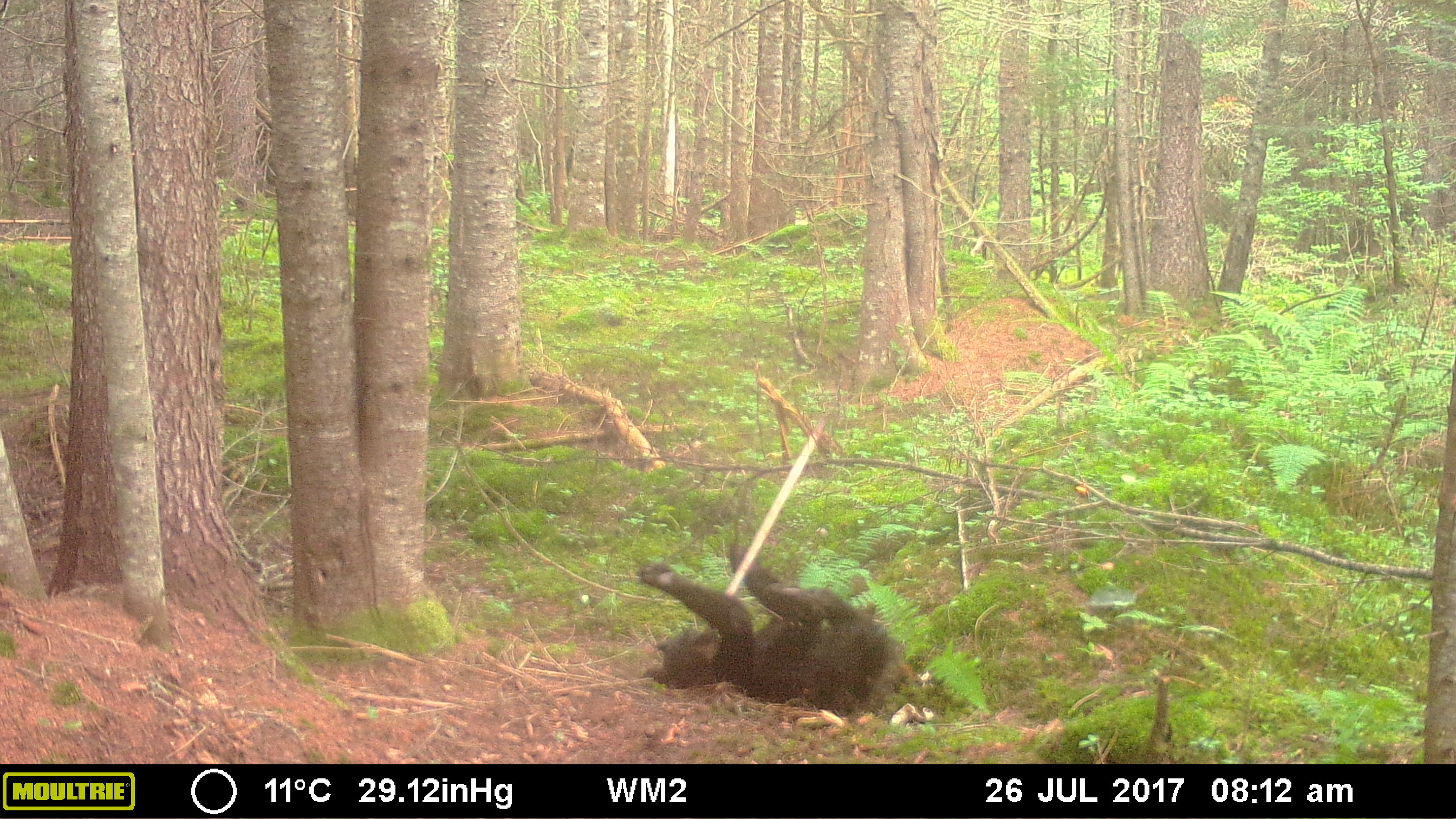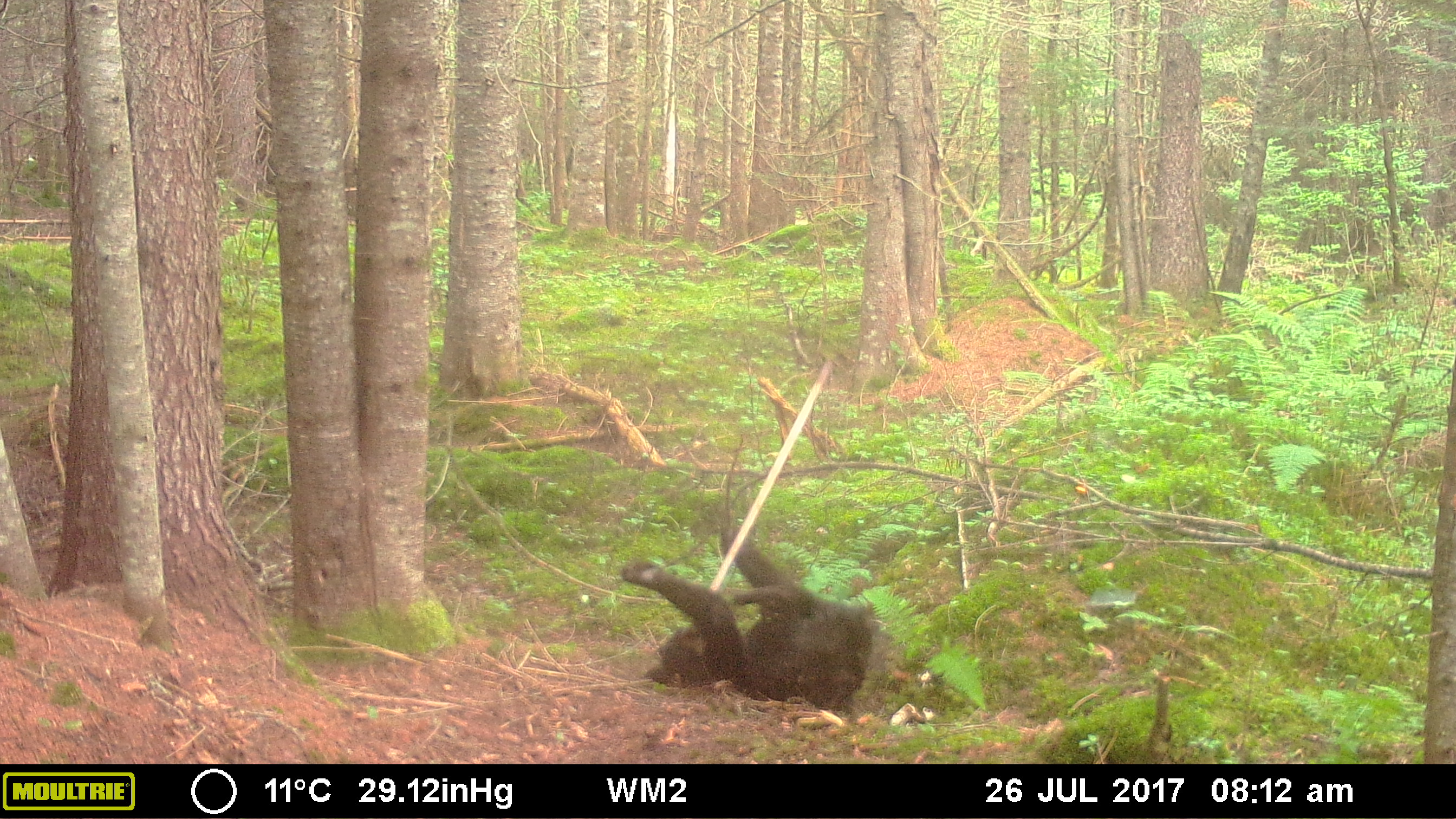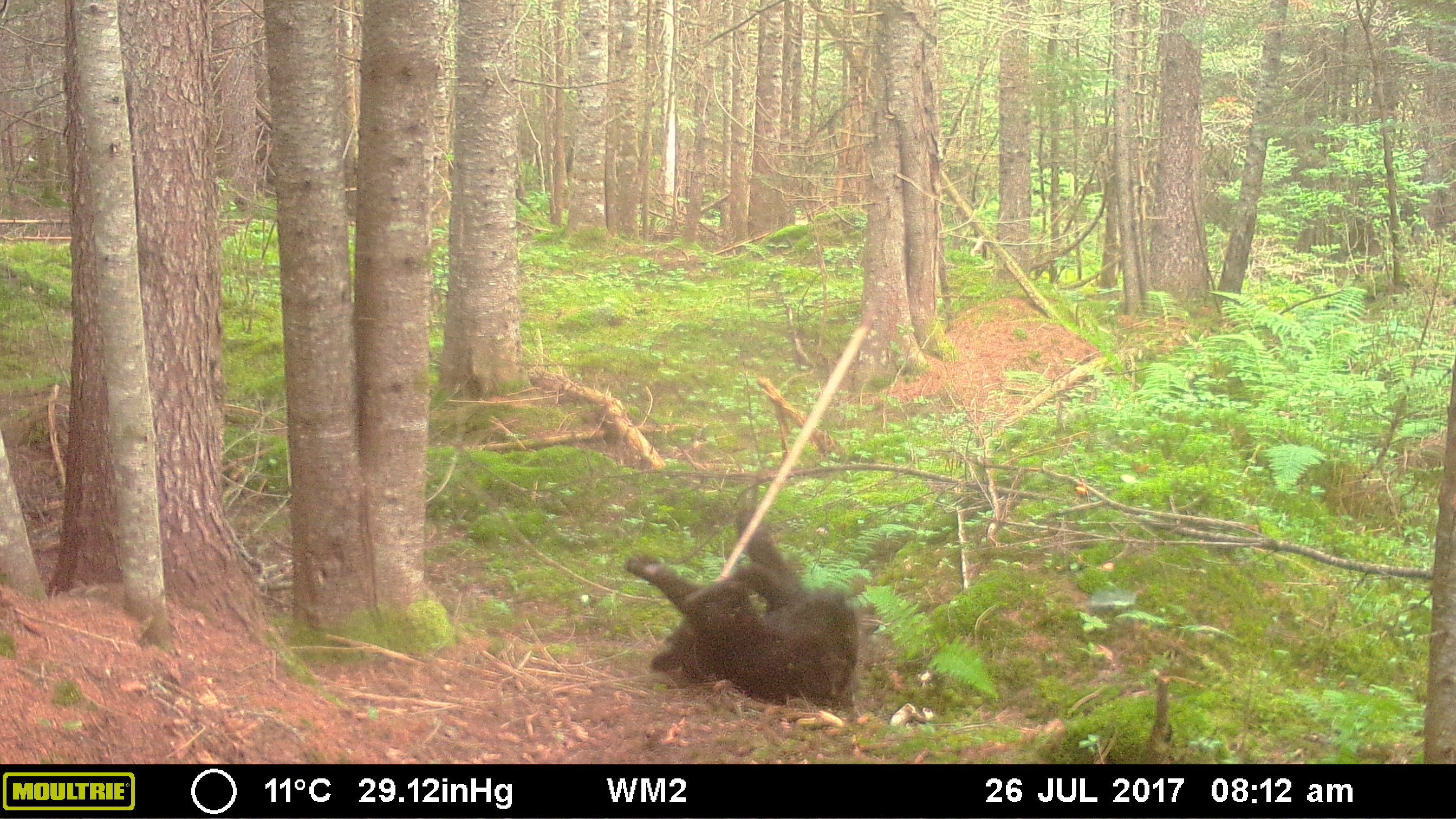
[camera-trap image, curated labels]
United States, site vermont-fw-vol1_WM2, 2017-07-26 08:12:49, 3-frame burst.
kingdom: Animalia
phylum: Chordata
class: Mammalia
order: Carnivora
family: Ursidae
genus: Ursus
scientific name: Ursus americanus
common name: black bear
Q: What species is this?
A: Black bear (Ursus americanus).